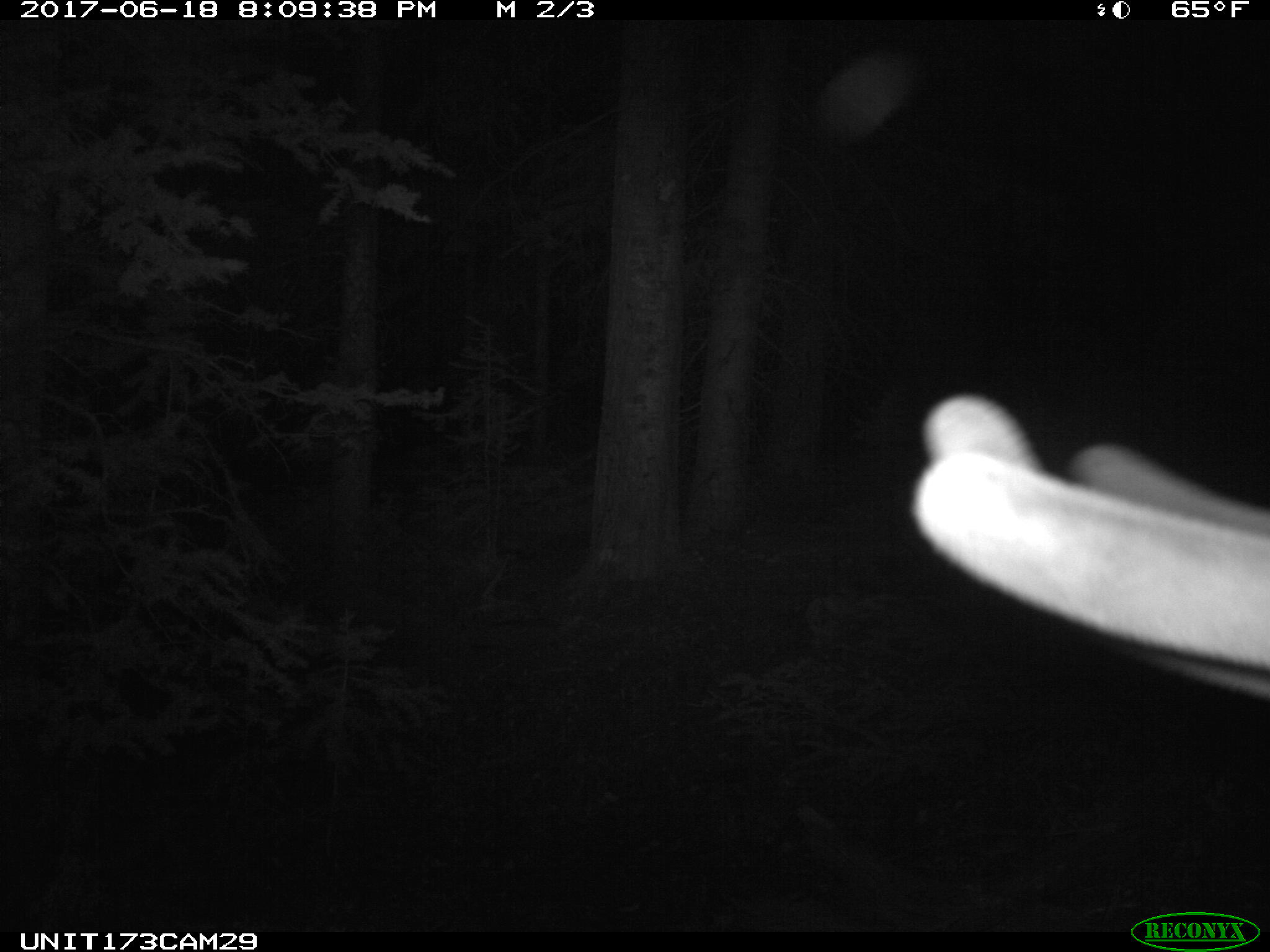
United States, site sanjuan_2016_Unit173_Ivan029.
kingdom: Animalia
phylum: Chordata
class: Mammalia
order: Artiodactyla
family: Cervidae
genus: Cervus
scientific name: Cervus elaphus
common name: red deer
Cervus elaphus (red deer).